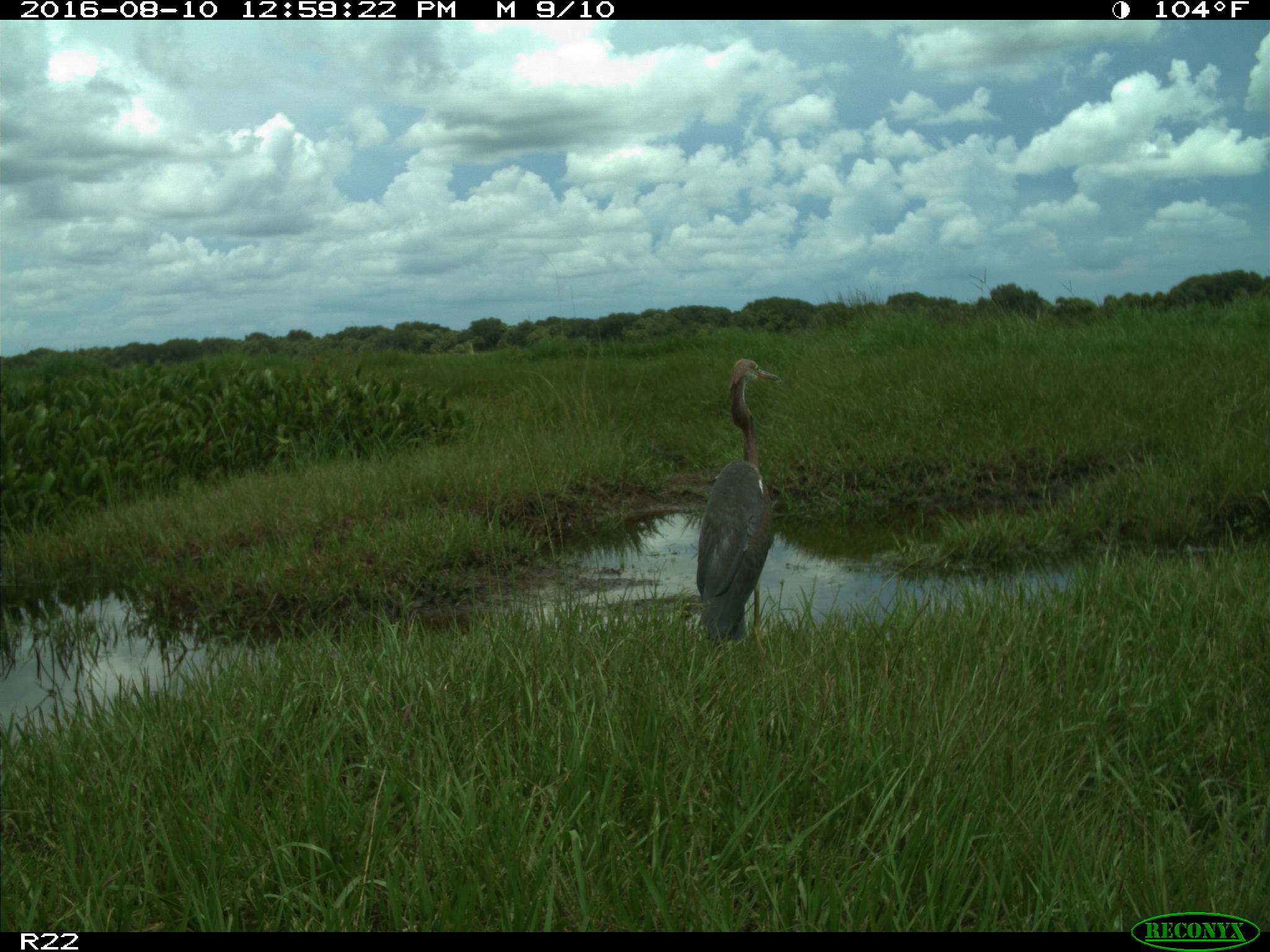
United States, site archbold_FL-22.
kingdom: Animalia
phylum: Chordata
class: Aves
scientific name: Aves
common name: birds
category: unidentified bird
Unidentified bird (birds) (Aves).